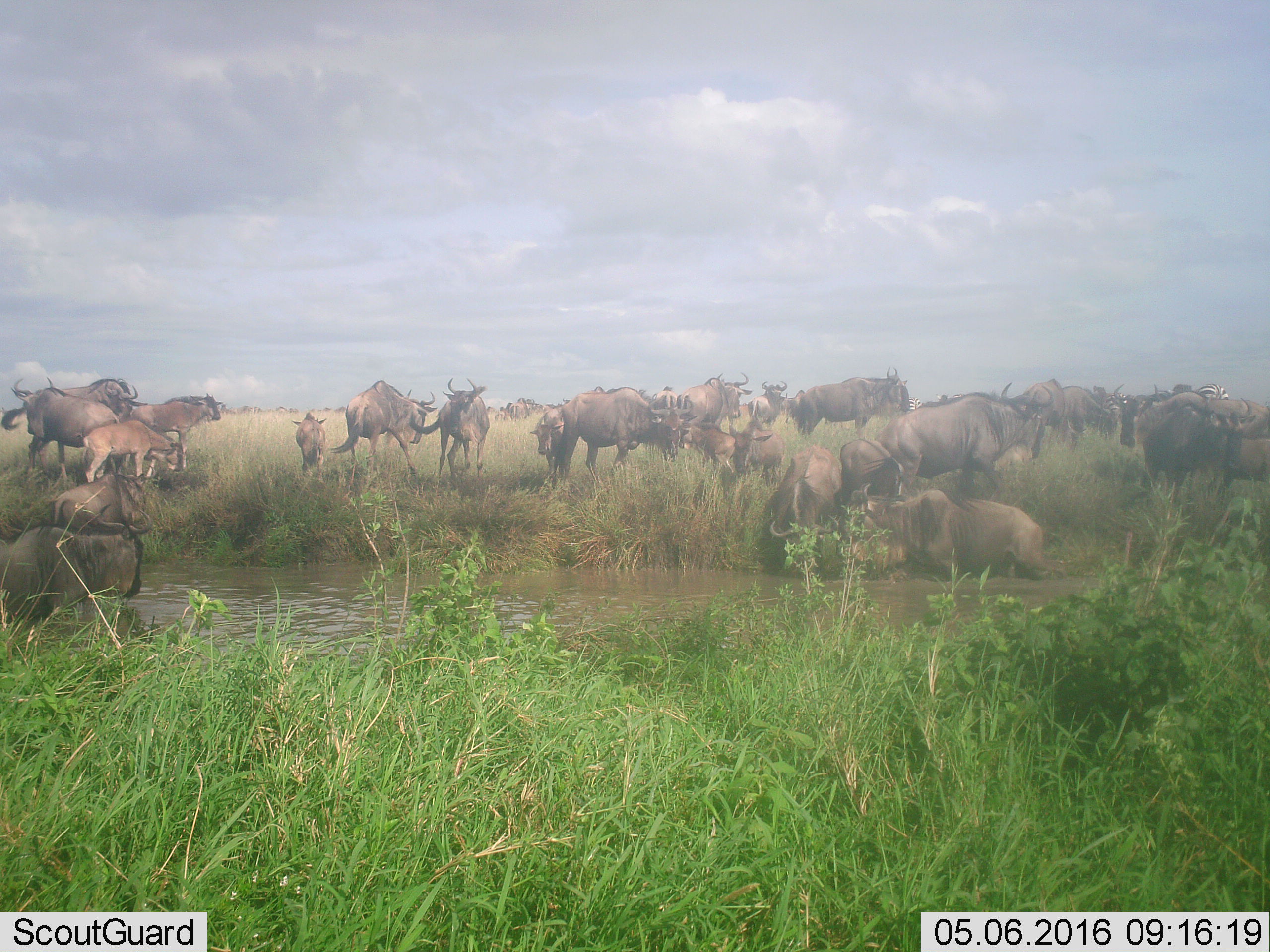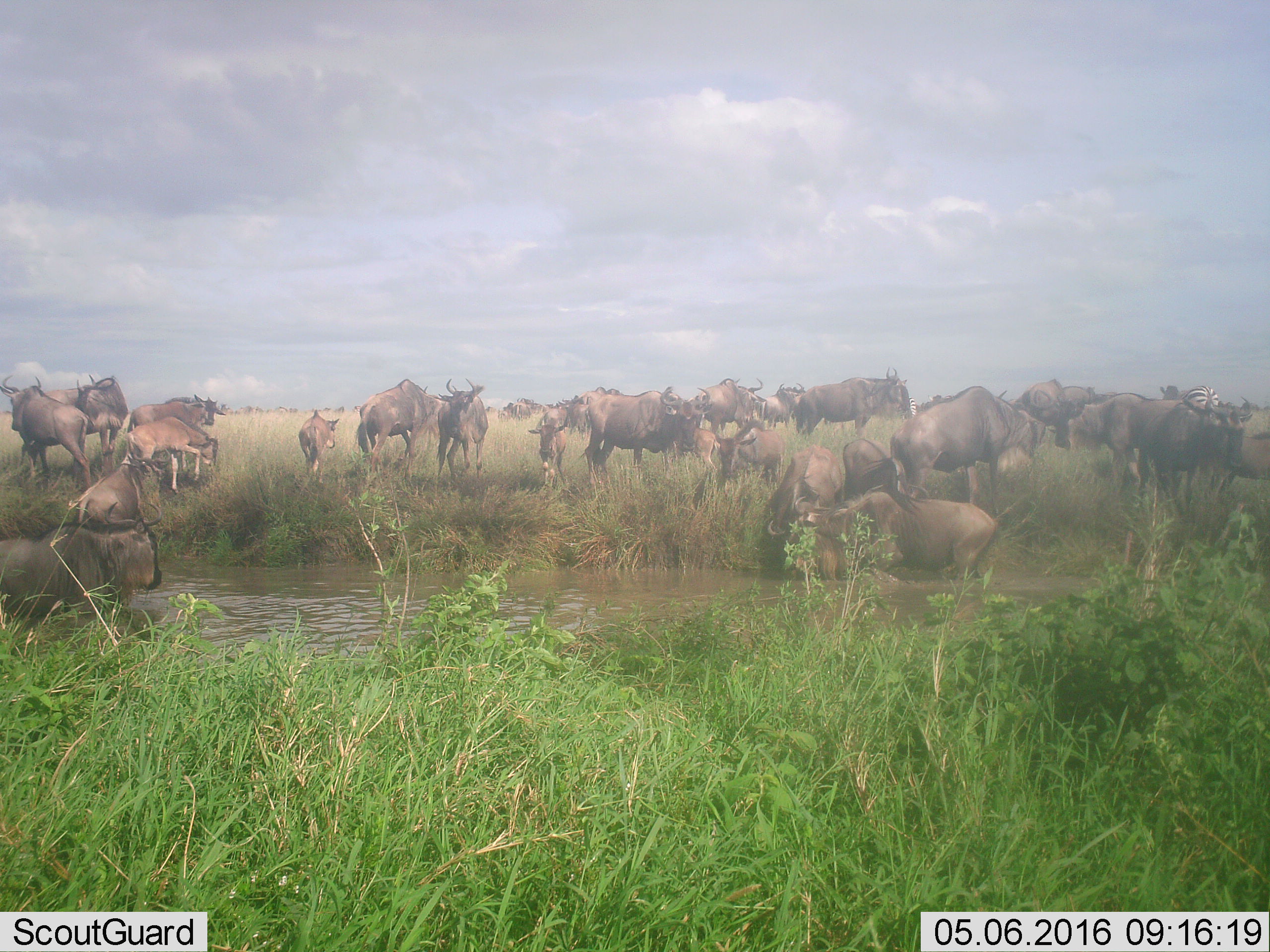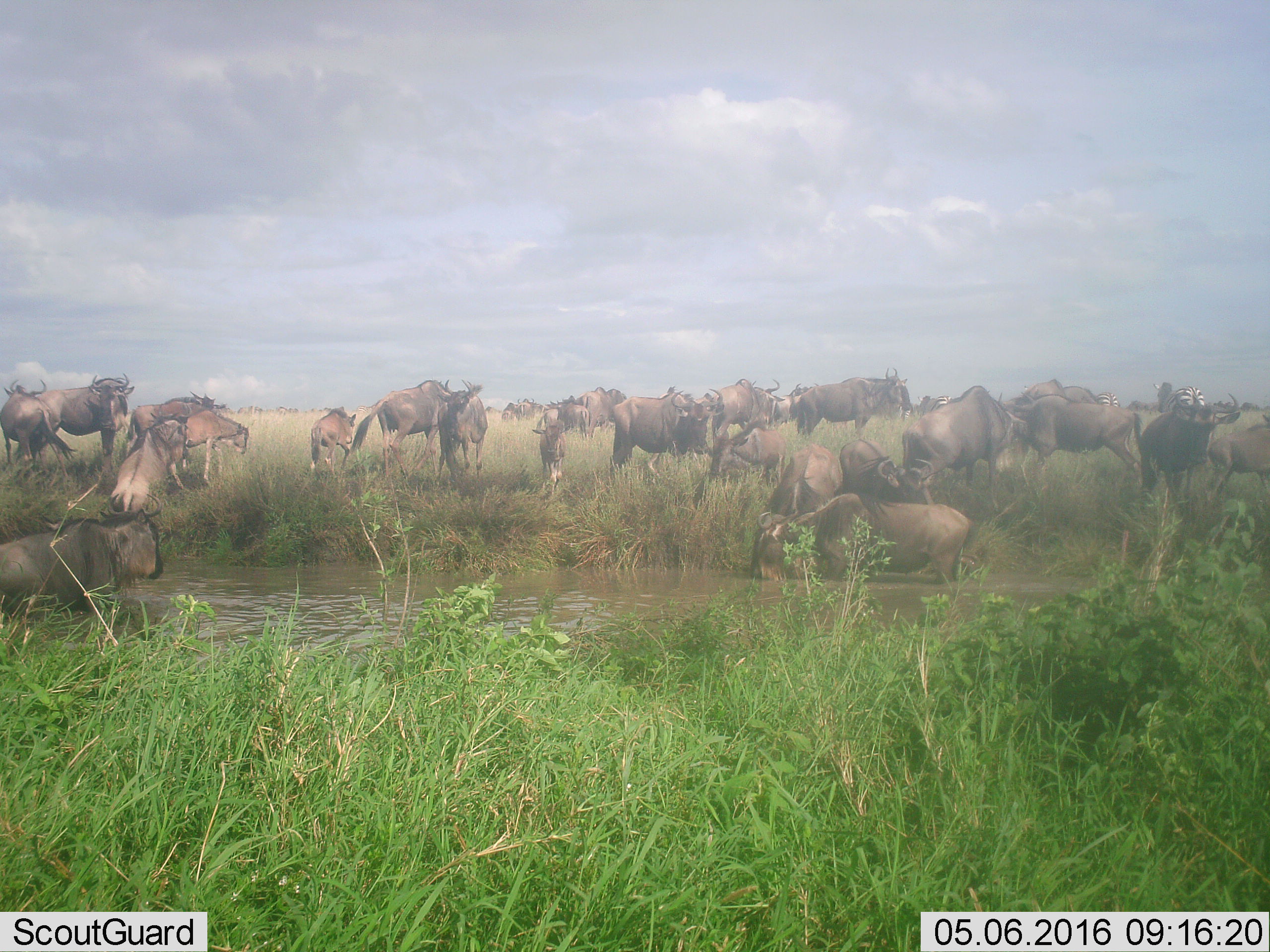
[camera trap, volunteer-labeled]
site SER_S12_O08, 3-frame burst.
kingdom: Animalia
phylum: Chordata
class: Mammalia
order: Artiodactyla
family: Bovidae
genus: Connochaetes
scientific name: Connochaetes taurinus taurinus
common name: blue wildebeest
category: wildebeestblue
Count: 51+.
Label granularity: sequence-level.